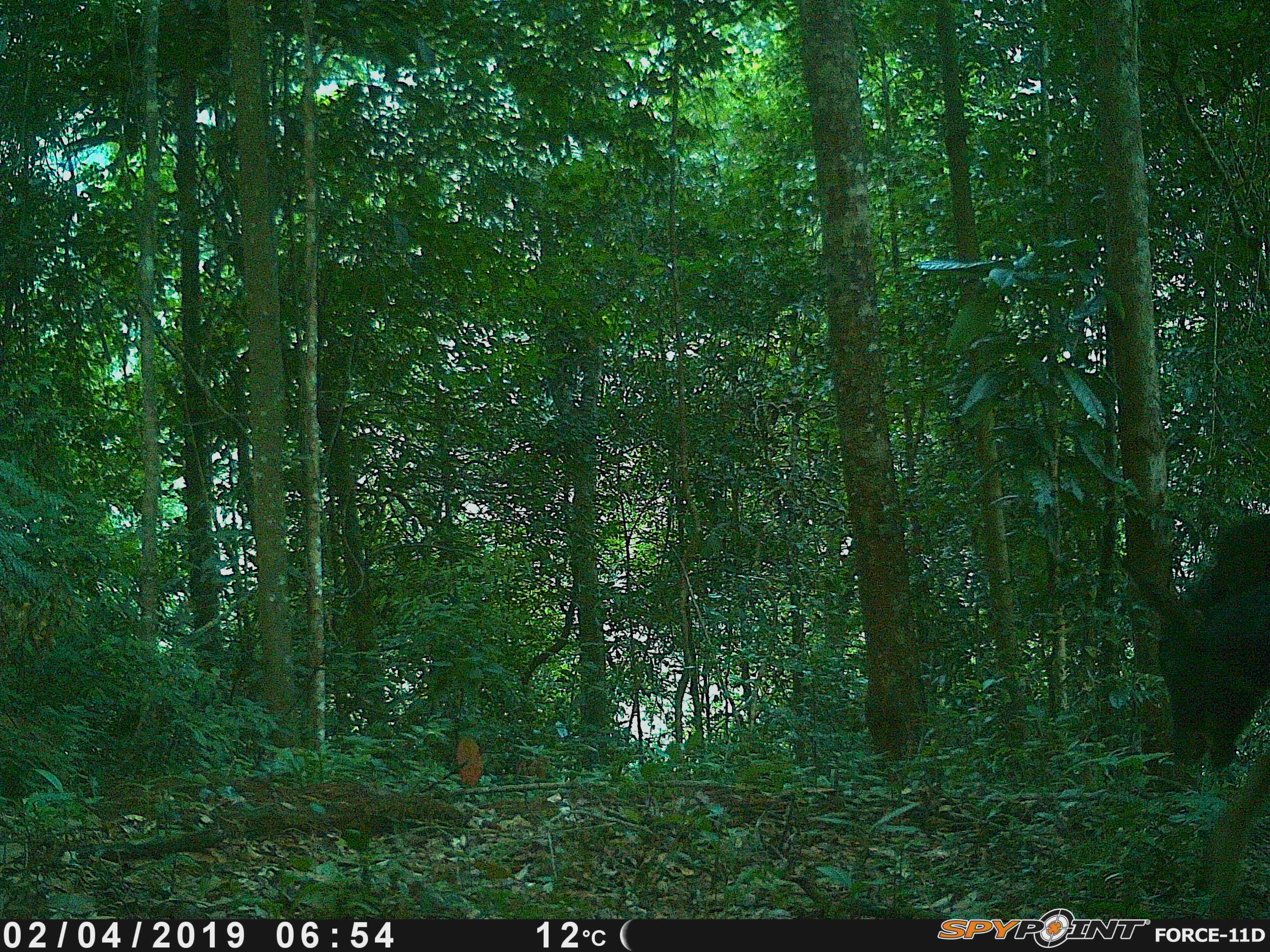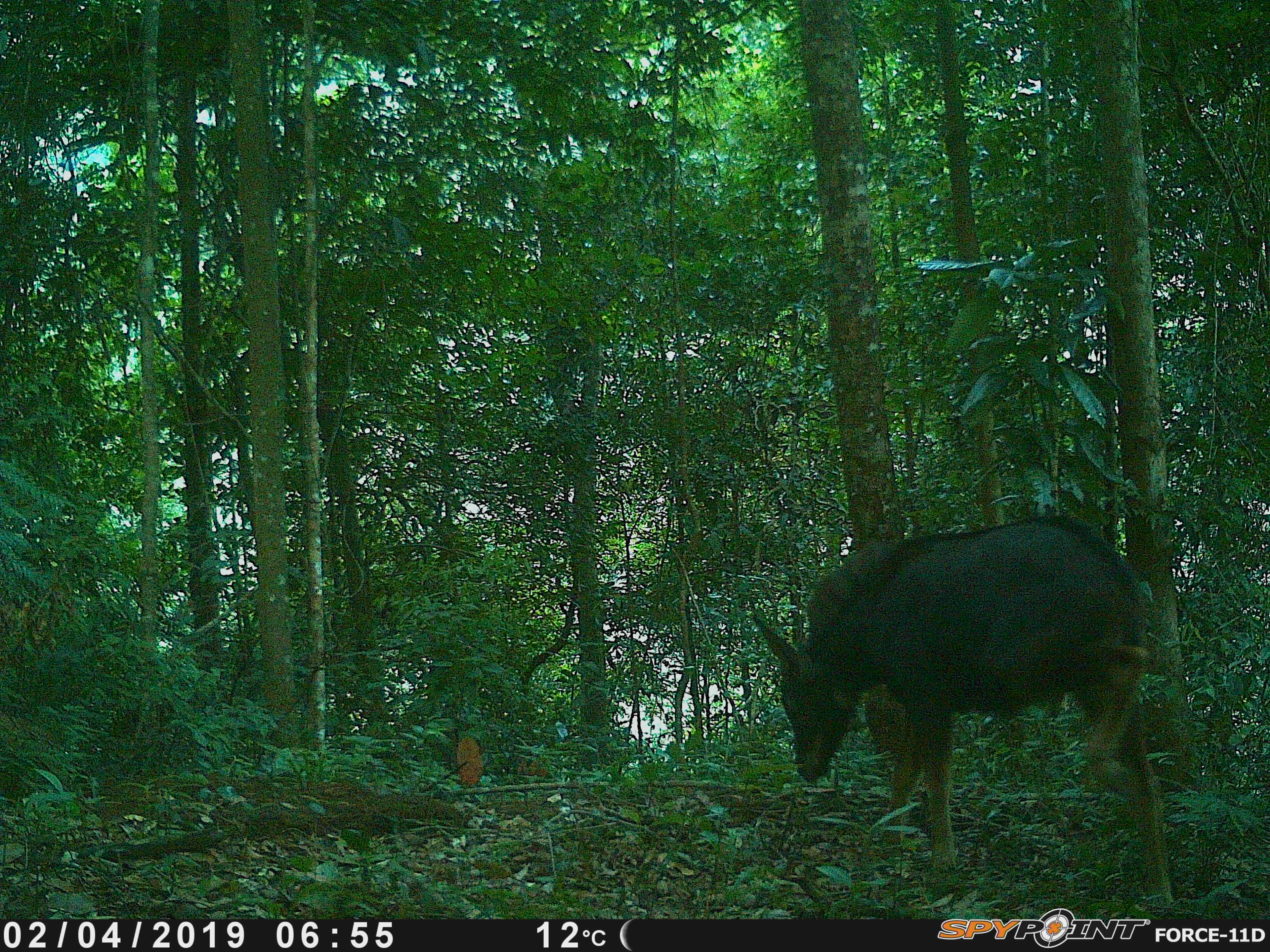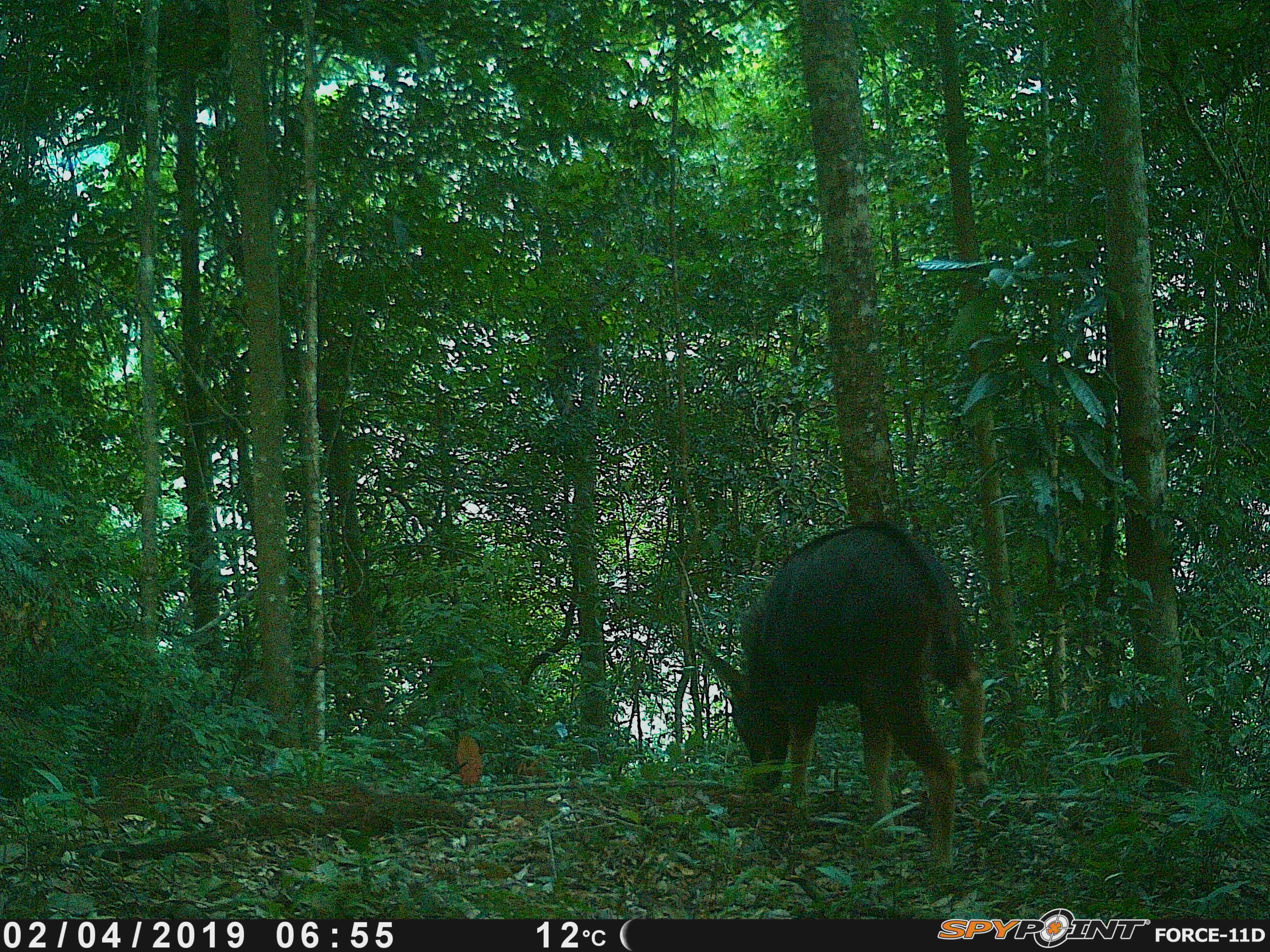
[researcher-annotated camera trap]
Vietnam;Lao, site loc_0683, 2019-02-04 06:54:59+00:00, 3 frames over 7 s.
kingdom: Animalia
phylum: Chordata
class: Mammalia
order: Artiodactyla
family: Bovidae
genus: Capricornis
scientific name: Capricornis sumatraensis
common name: chinese serow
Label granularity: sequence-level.